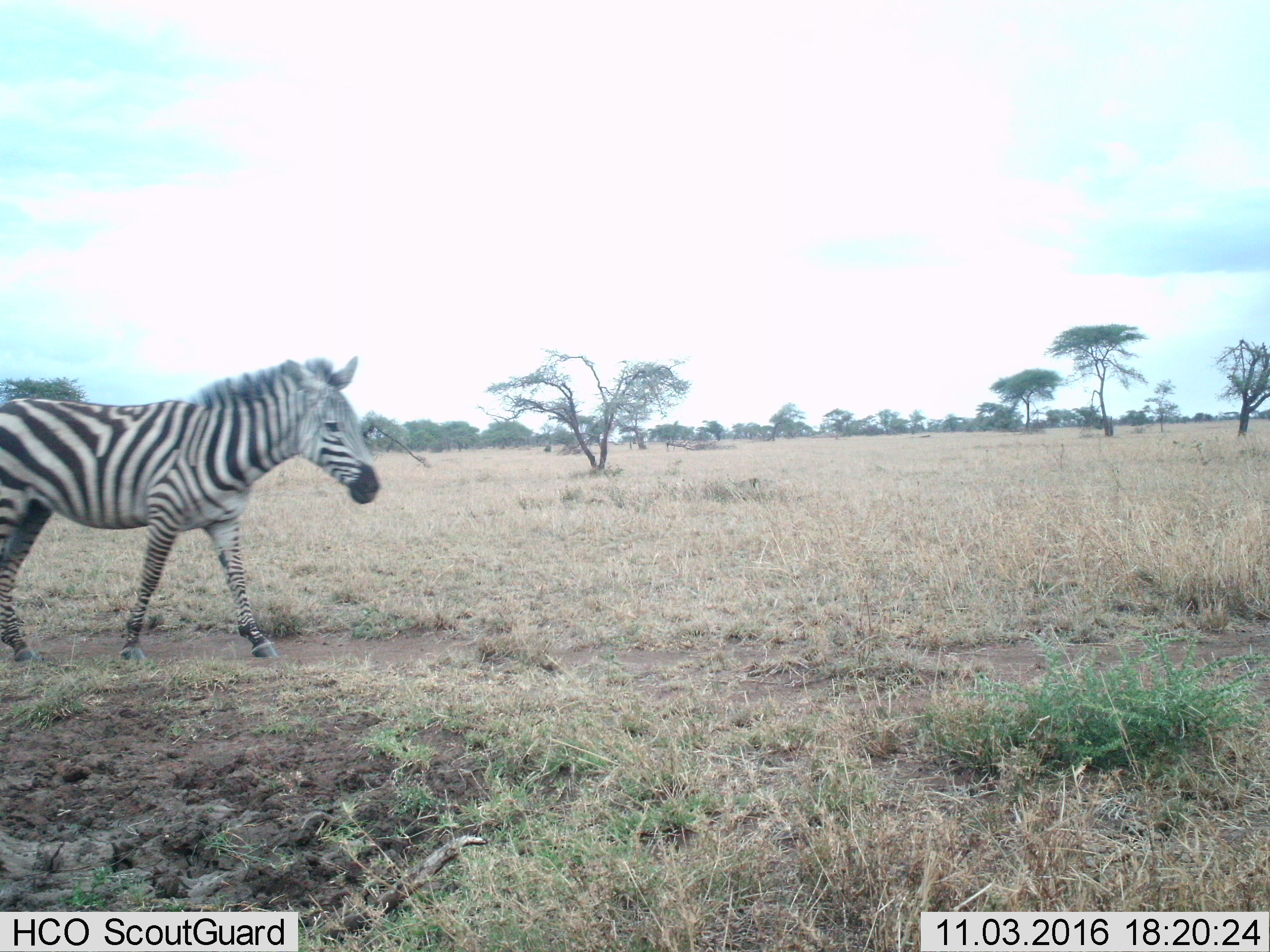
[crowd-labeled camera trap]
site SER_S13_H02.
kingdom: Animalia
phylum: Chordata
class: Mammalia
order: Perissodactyla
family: Equidae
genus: Equus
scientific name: Equus quagga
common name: plains zebra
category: zebraplains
Zebraplains (plains zebra) (Equus quagga), count 1. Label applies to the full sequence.